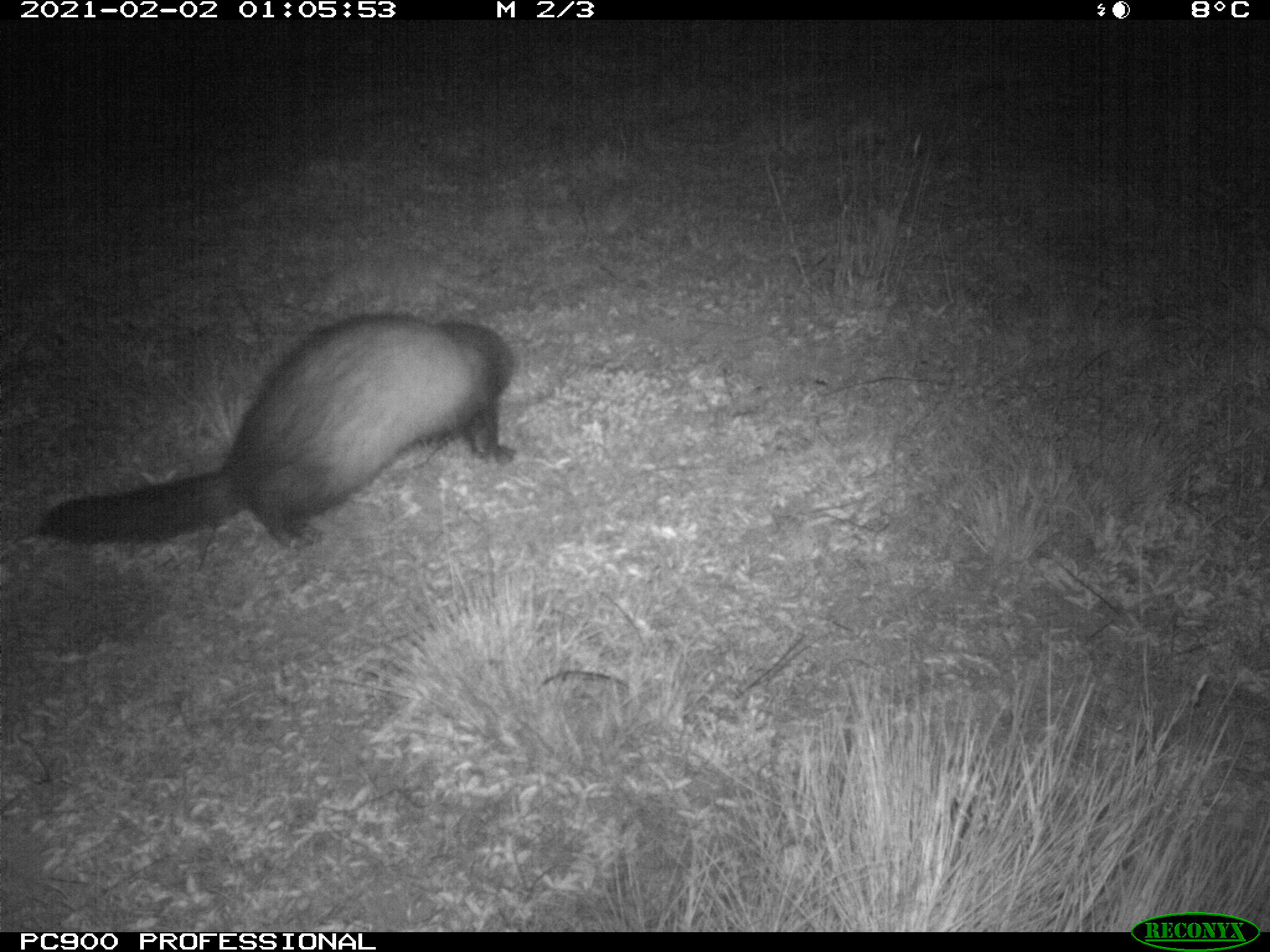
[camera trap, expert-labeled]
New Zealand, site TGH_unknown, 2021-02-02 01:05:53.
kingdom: Animalia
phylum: Chordata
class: Mammalia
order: Carnivora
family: Mustelidae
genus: Mustela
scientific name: Mustela furo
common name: ferret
Ferret (Mustela furo).